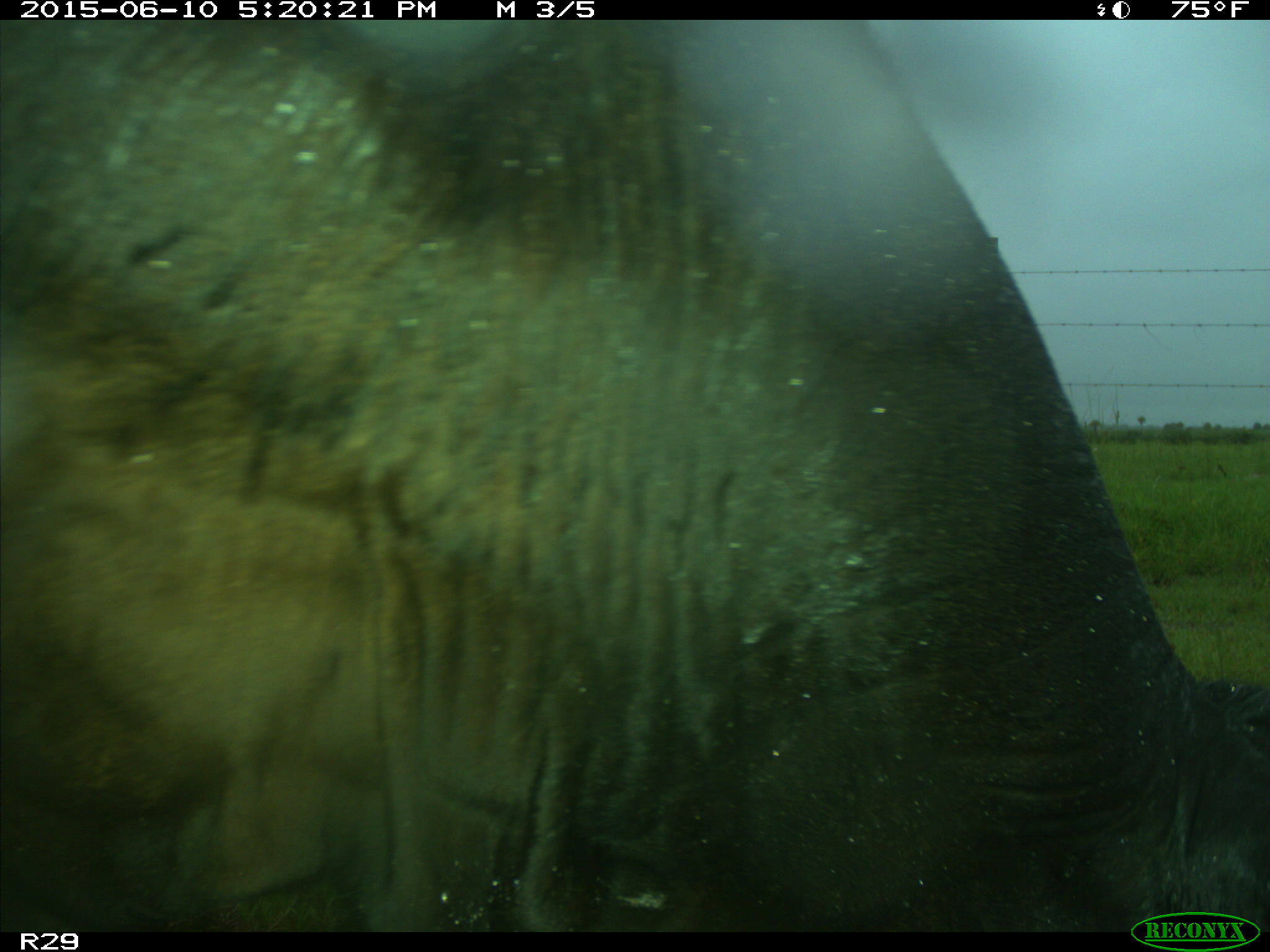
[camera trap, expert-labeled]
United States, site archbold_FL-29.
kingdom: Animalia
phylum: Chordata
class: Mammalia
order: Artiodactyla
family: Bovidae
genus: Bos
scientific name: Bos taurus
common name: domestic cow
Bos taurus (domestic cow).